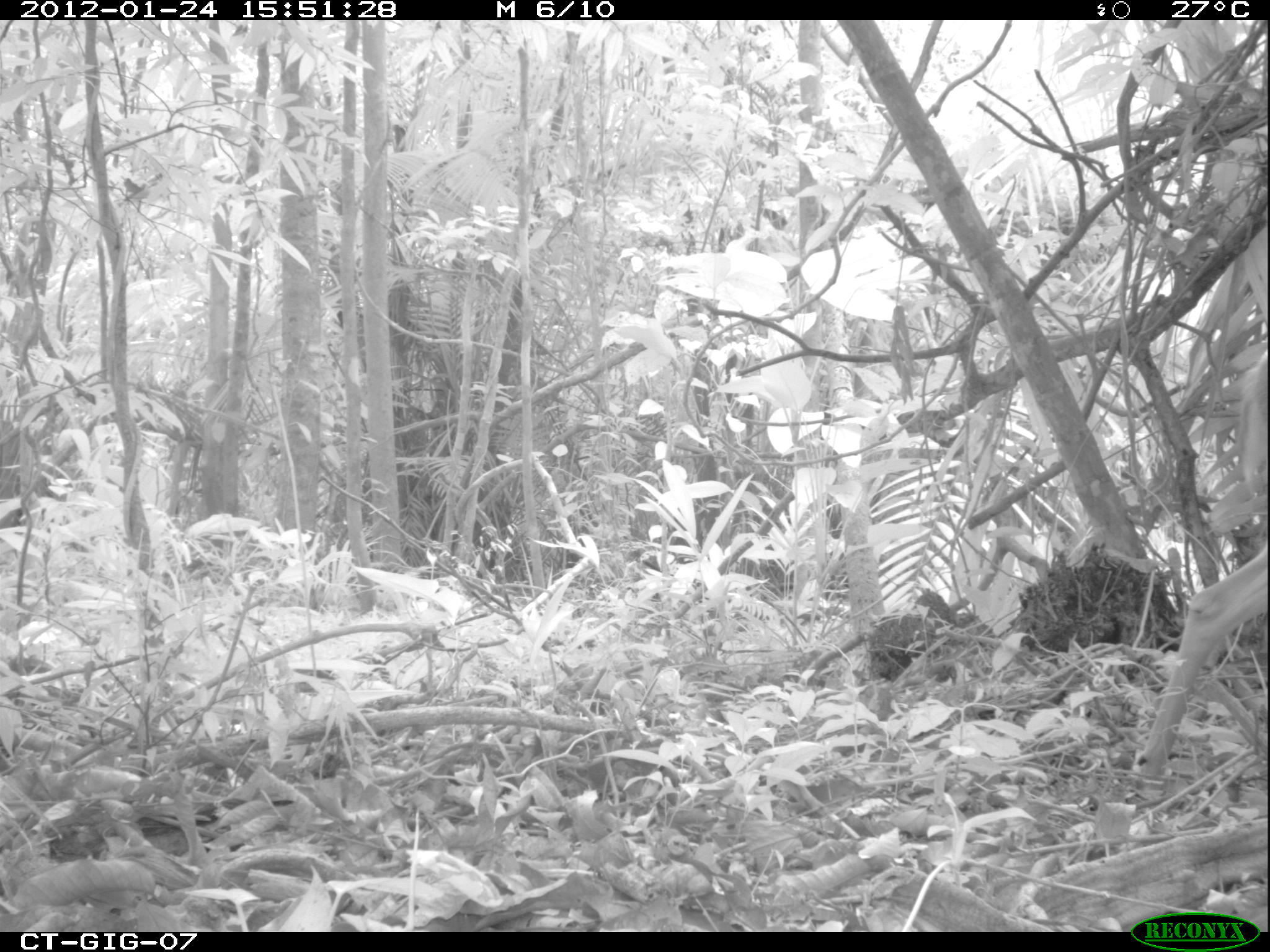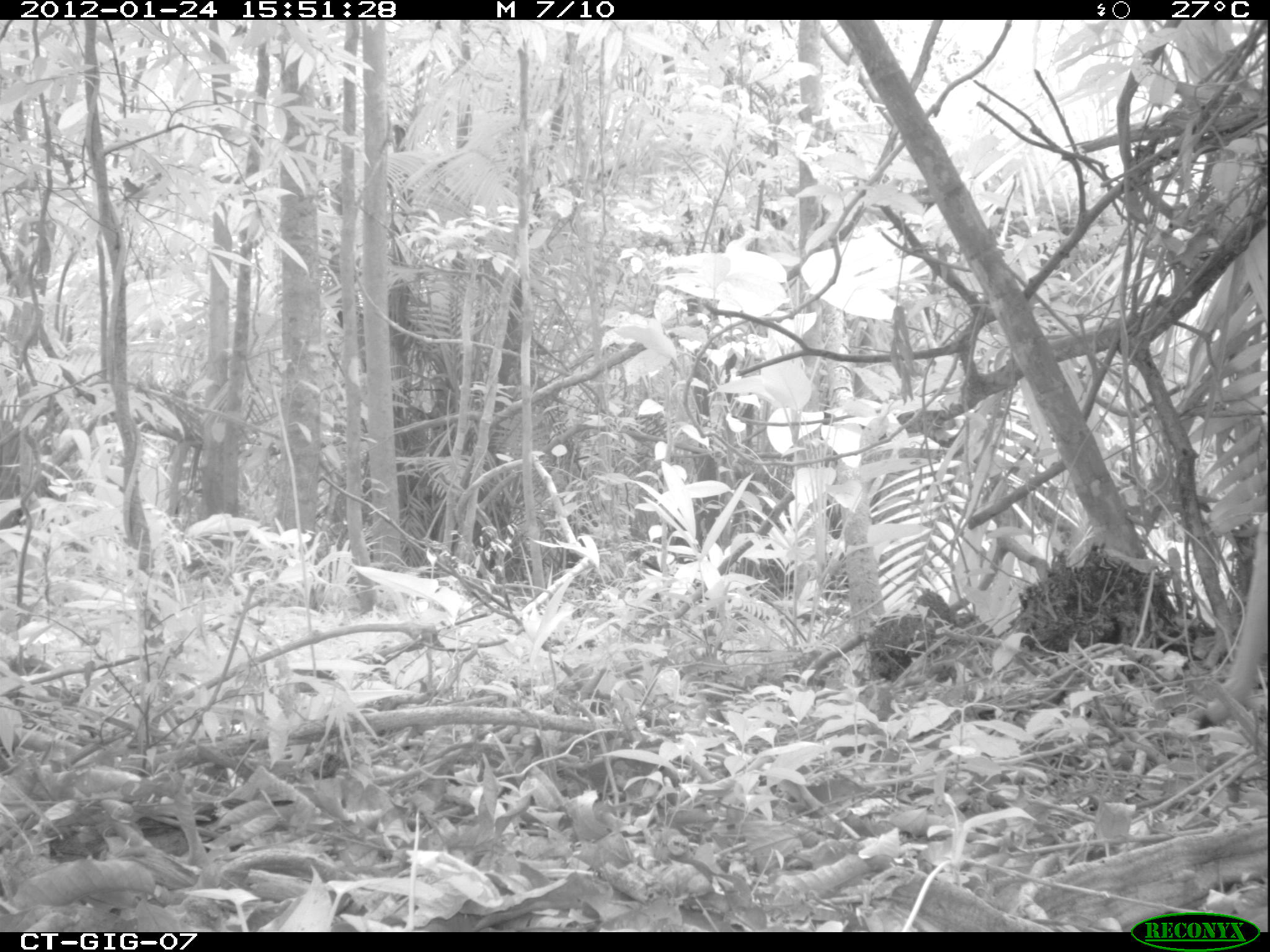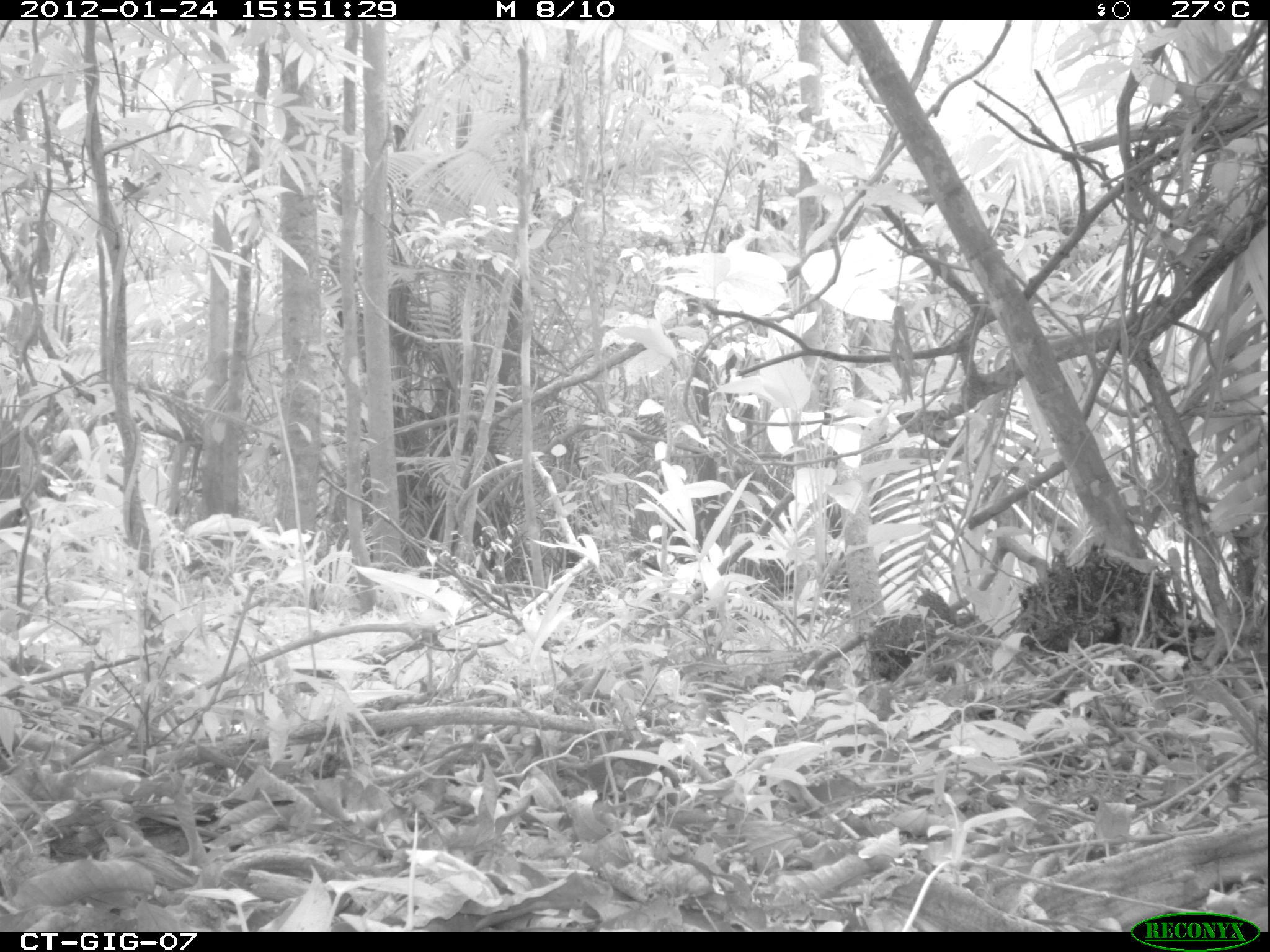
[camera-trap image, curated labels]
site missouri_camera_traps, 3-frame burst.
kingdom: Animalia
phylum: Chordata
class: Mammalia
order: Artiodactyla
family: Cervidae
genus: Odocoileus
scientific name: Odocoileus virginianus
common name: white-tailed deer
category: white tailed deer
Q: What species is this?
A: White tailed deer (white-tailed deer) (Odocoileus virginianus).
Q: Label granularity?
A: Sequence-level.